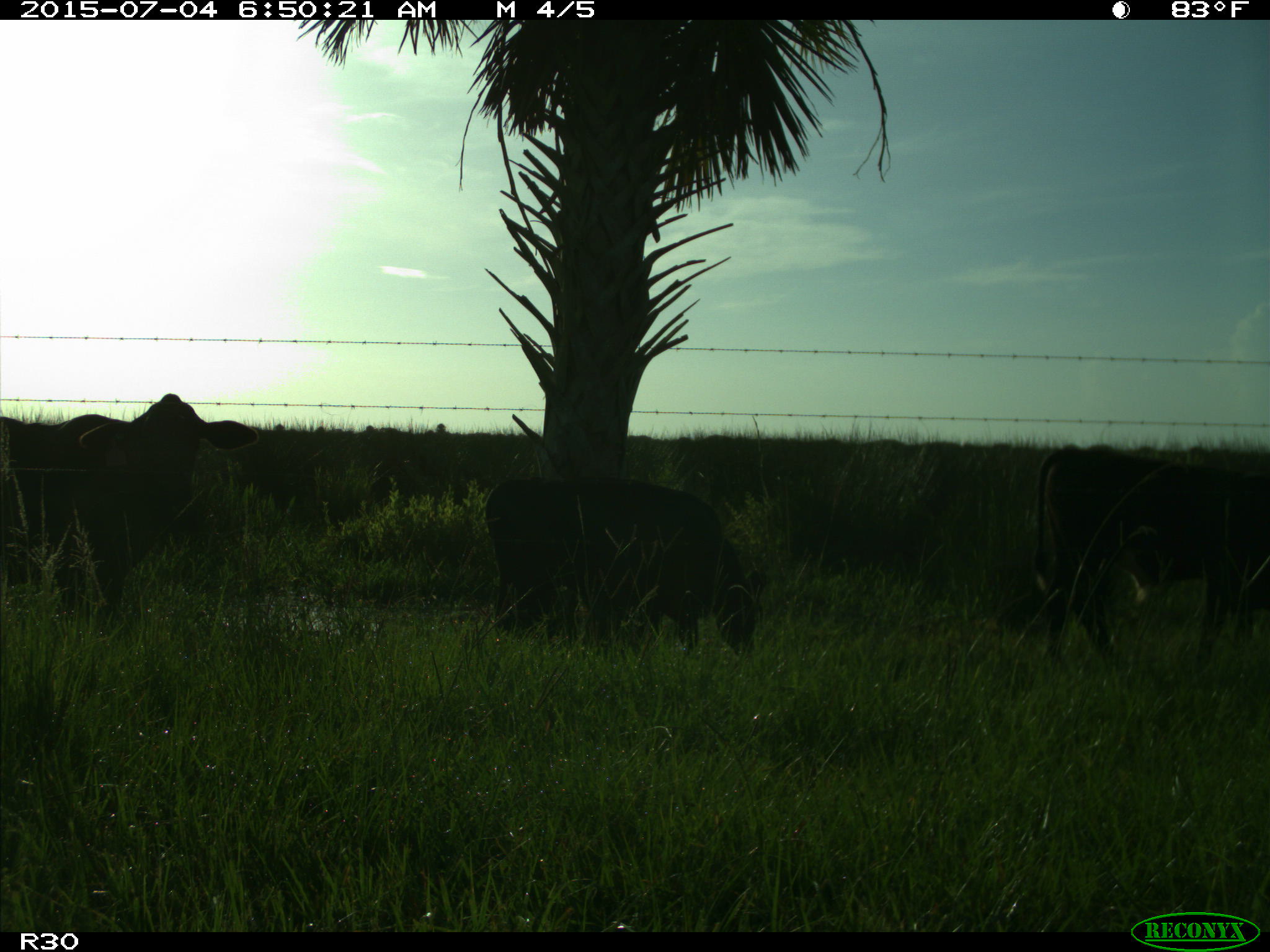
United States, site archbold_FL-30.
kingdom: Animalia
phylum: Chordata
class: Mammalia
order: Artiodactyla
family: Bovidae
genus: Bos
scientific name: Bos taurus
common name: domestic cow